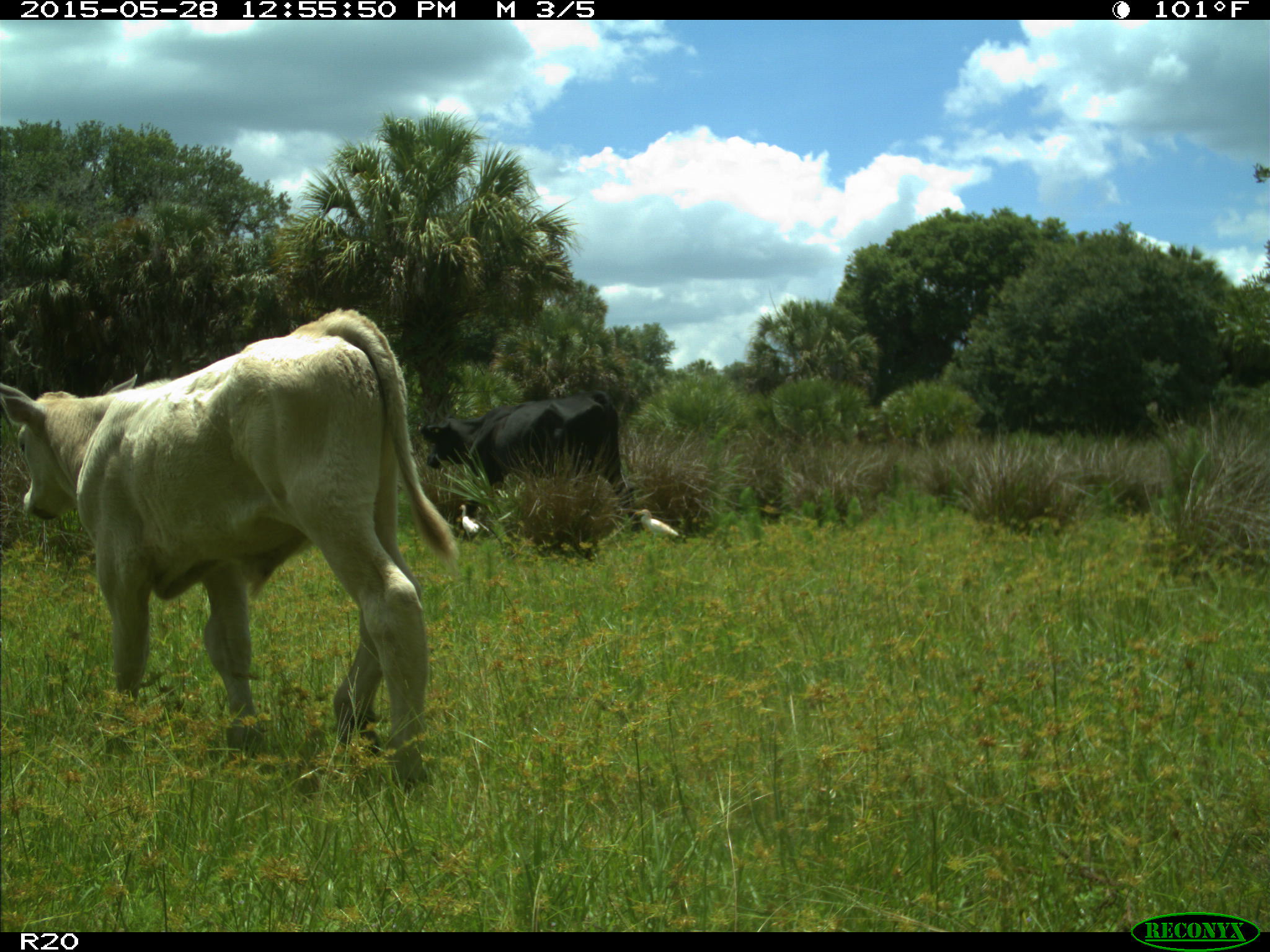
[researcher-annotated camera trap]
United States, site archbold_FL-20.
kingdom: Animalia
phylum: Chordata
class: Mammalia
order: Artiodactyla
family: Bovidae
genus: Bos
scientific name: Bos taurus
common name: domestic cow